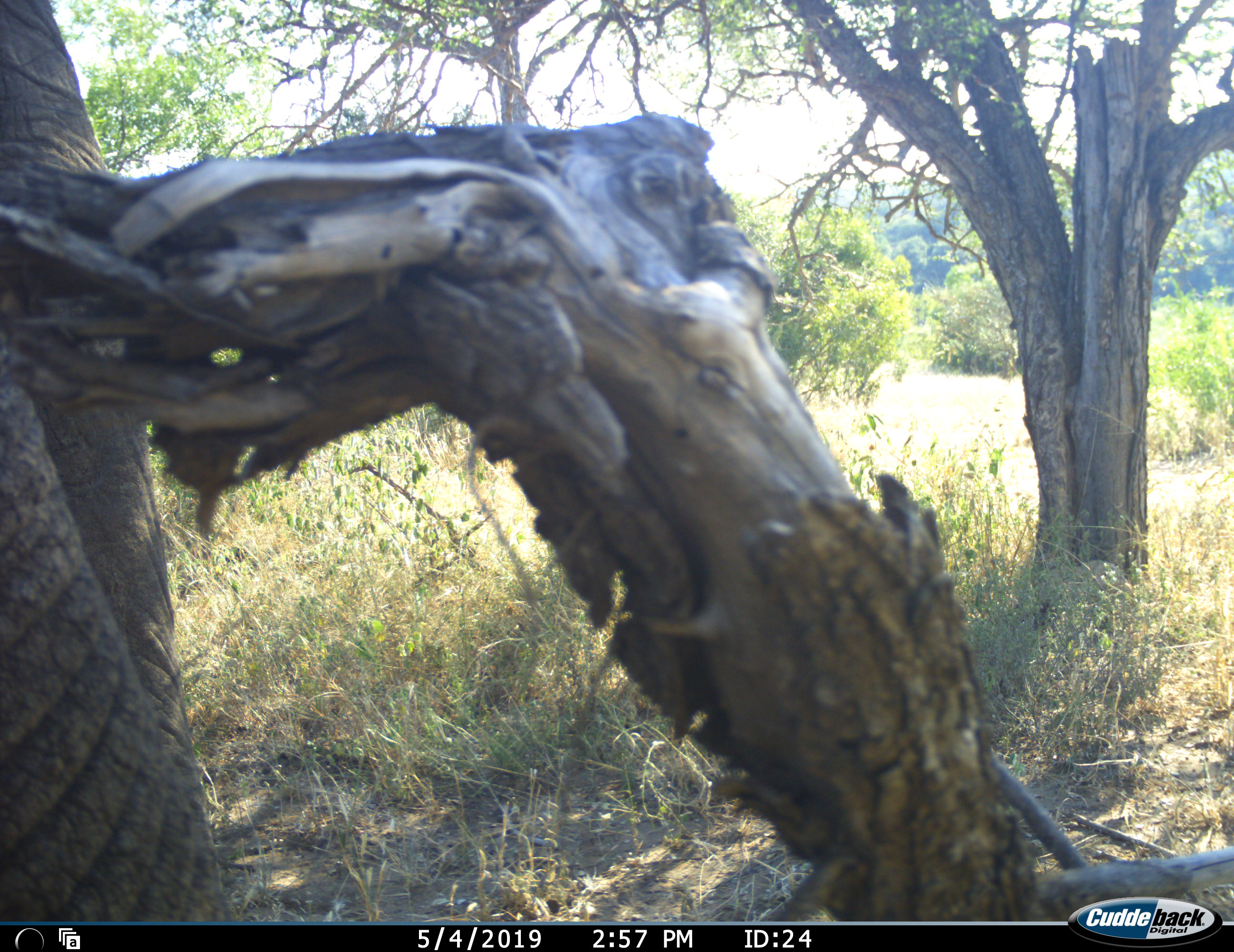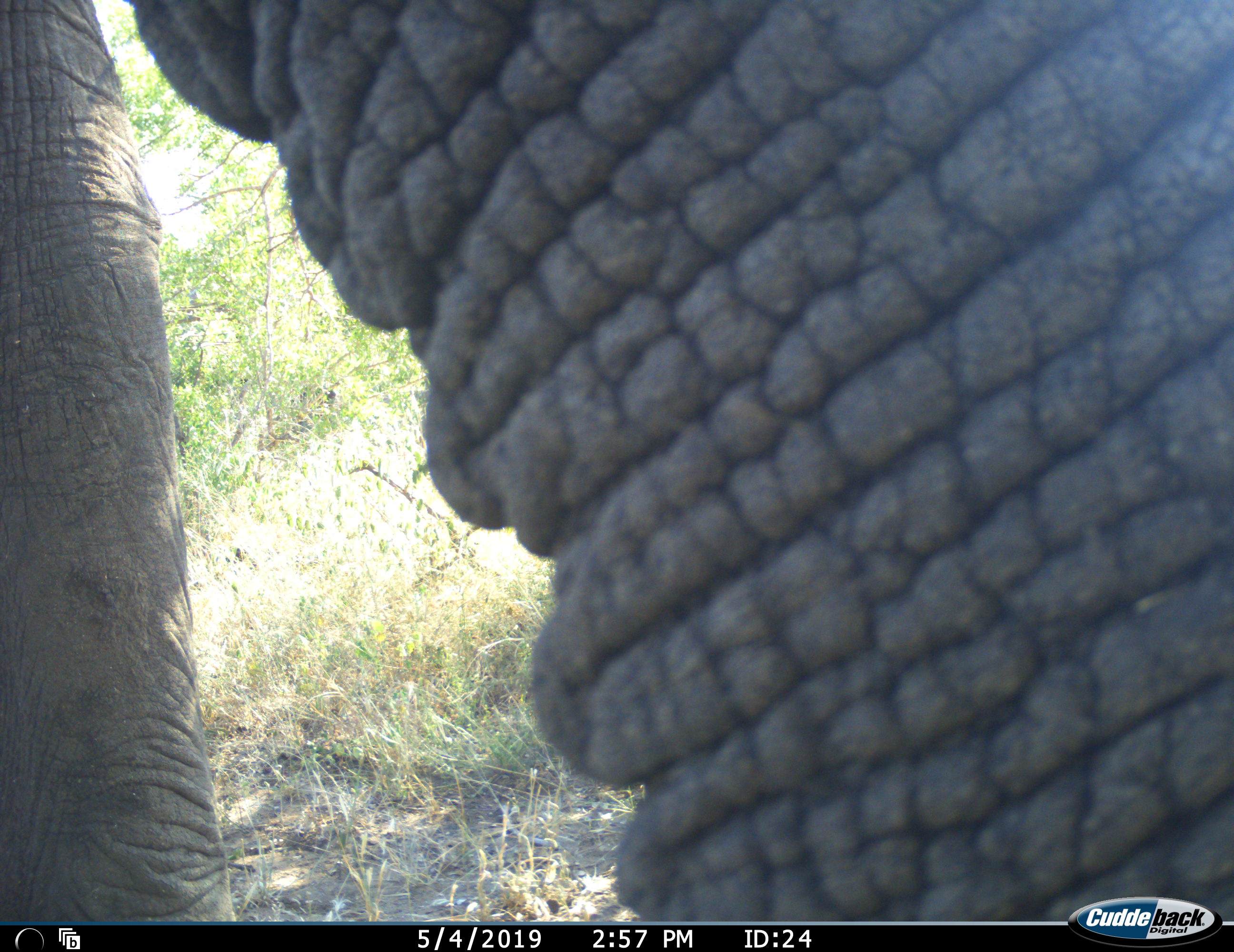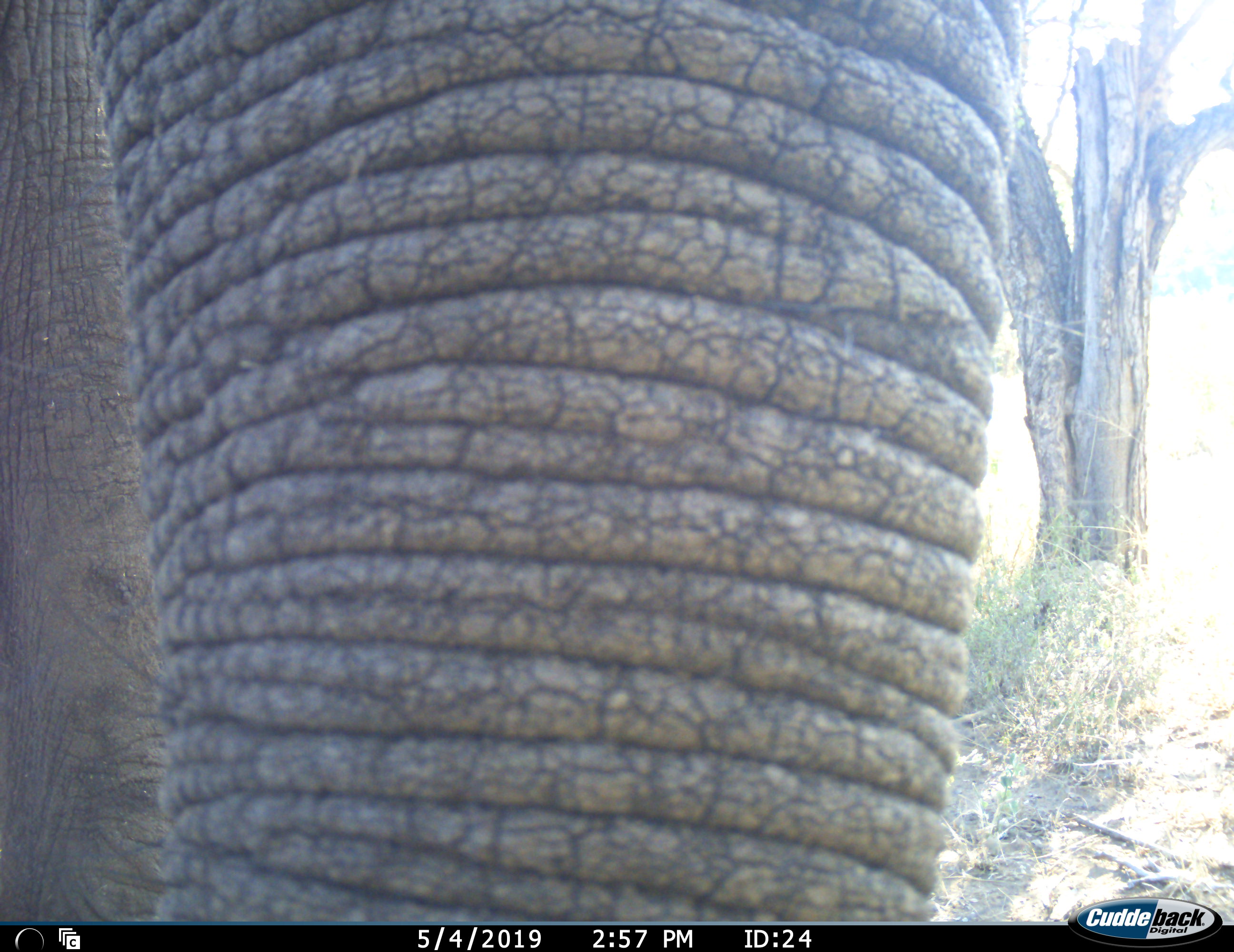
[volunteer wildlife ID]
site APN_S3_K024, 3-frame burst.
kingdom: Animalia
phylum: Chordata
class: Mammalia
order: Proboscidea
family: Elephantidae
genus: Loxodonta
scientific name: Loxodonta africana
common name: african bush elephant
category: elephant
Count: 1.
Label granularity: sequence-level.